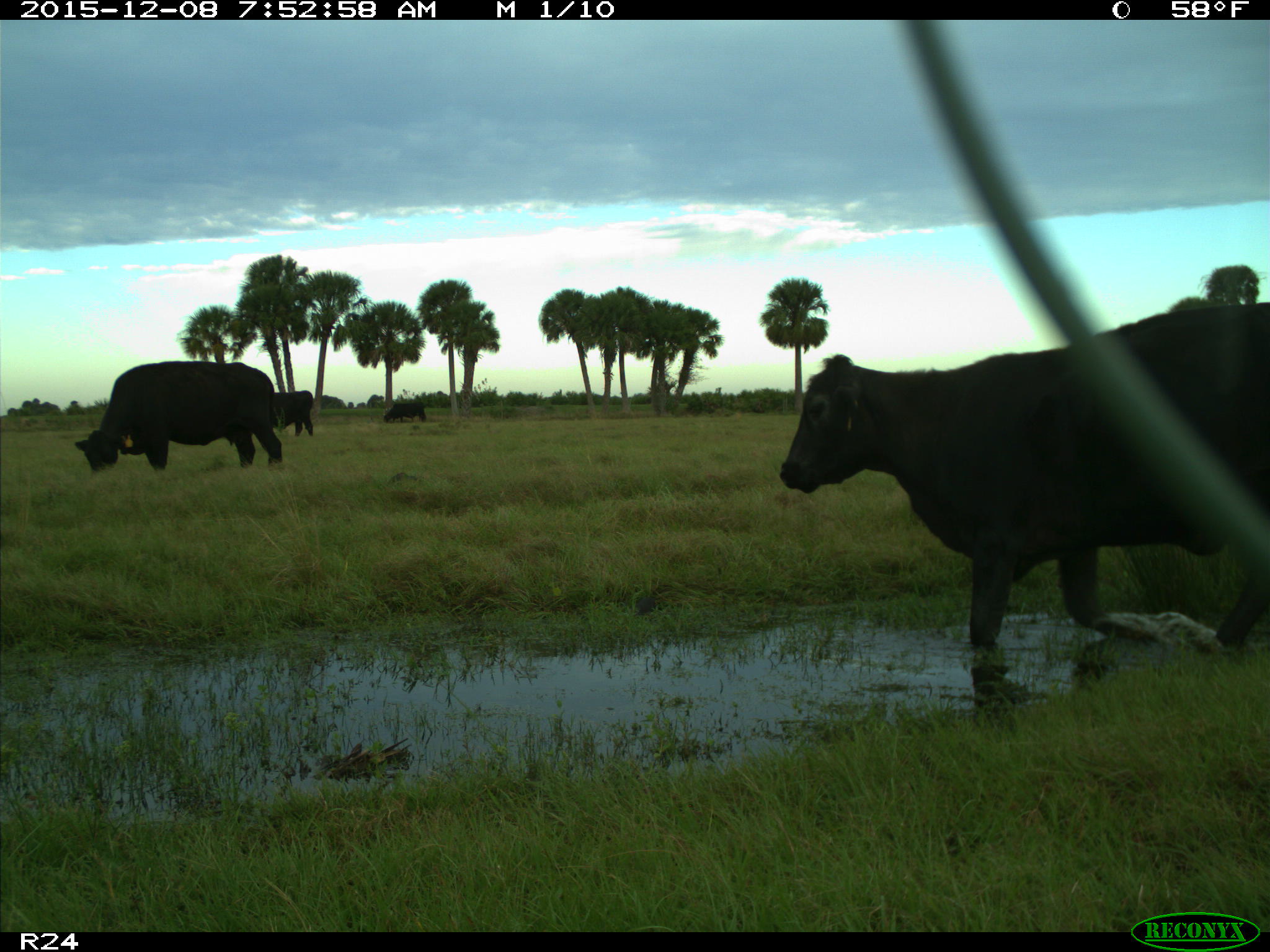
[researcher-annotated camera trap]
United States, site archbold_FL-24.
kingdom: Animalia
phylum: Chordata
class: Mammalia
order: Artiodactyla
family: Bovidae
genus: Bos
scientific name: Bos taurus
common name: domestic cow